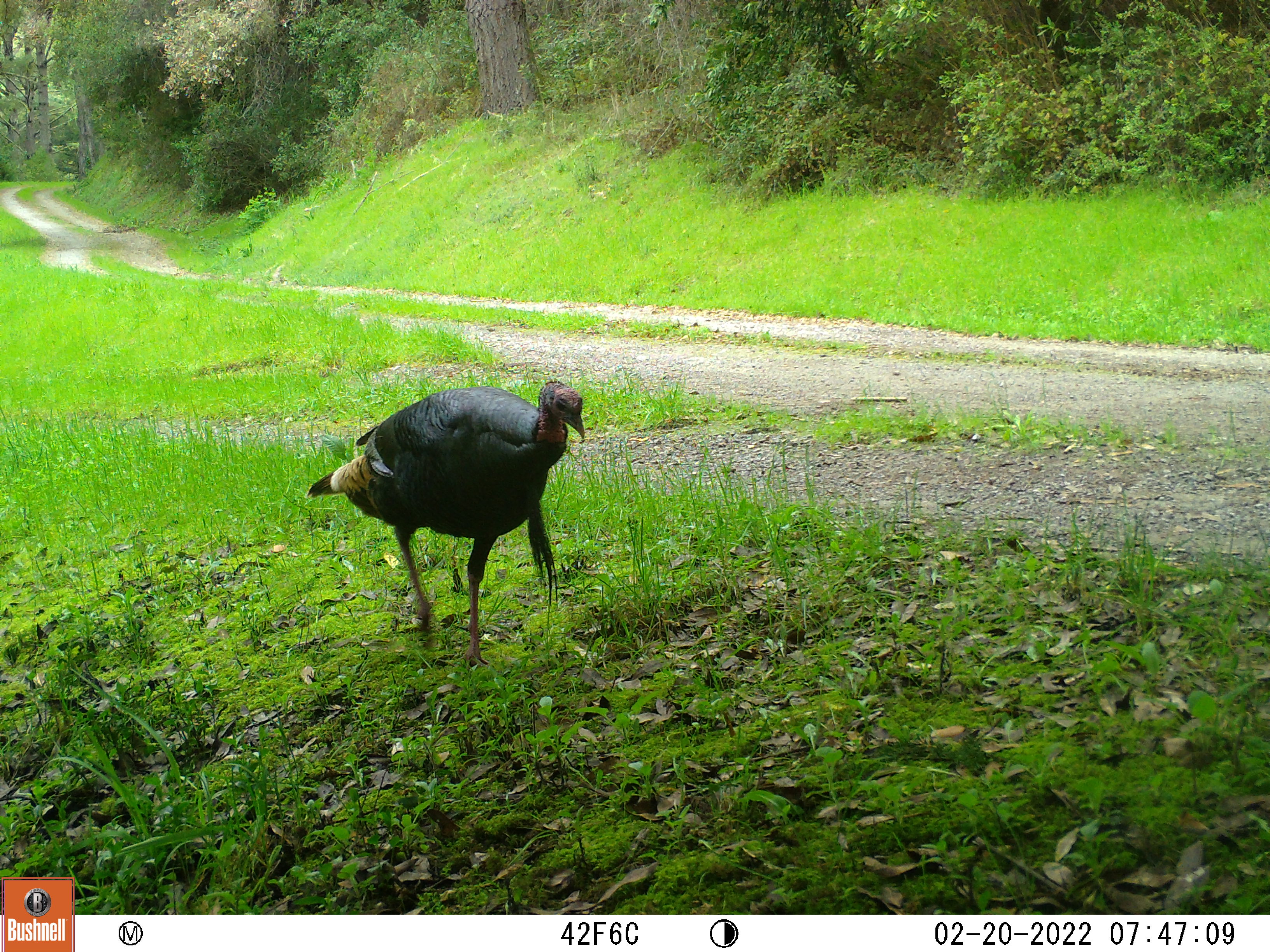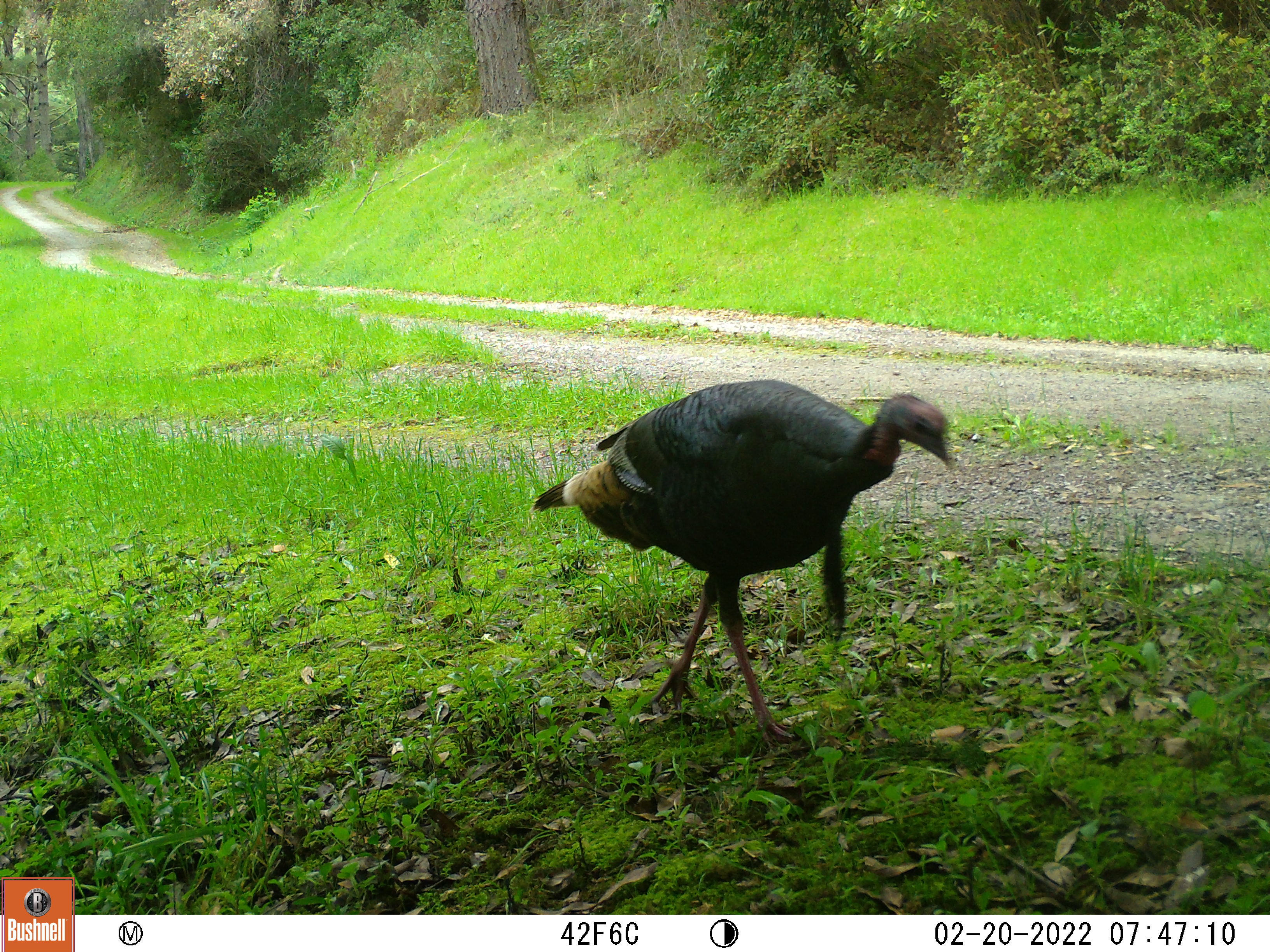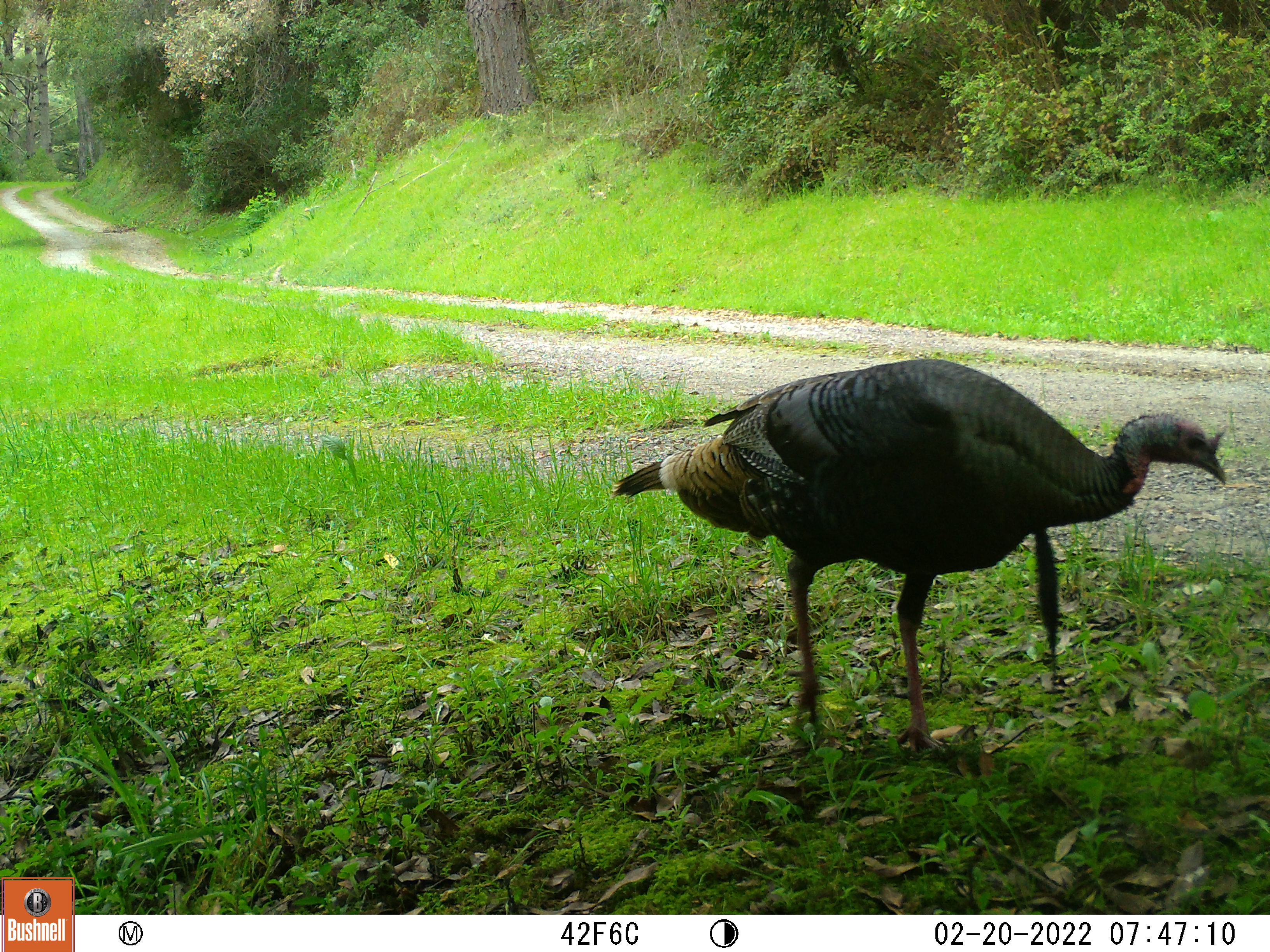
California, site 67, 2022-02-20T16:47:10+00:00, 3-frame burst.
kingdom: Animalia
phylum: Chordata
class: Aves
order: Galliformes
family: Phasianidae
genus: Meleagris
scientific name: Meleagris gallopavo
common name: turkey